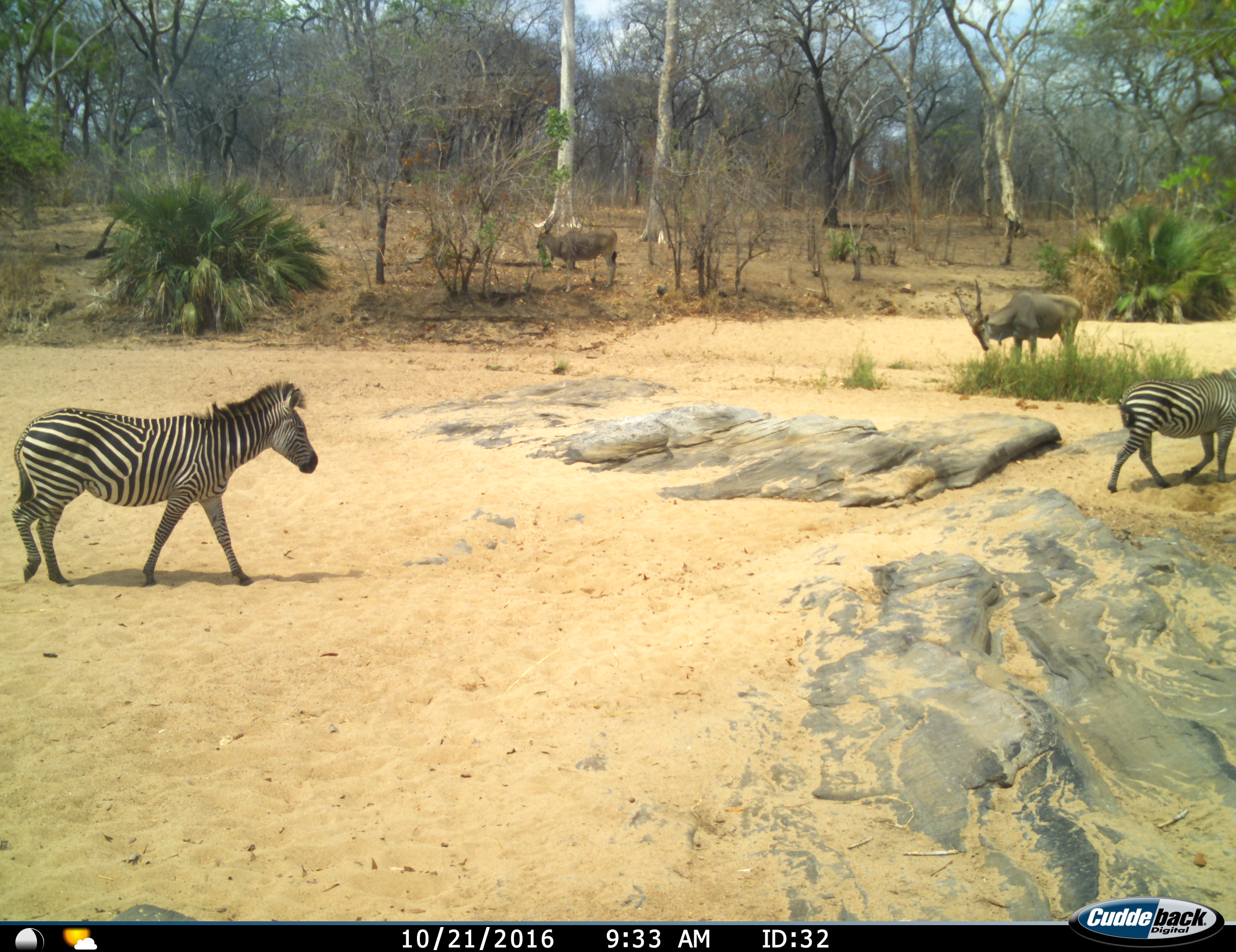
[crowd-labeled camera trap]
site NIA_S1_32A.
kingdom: Animalia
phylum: Chordata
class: Mammalia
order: Artiodactyla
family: Bovidae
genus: Tragelaphus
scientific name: Tragelaphus oryx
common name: eland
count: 2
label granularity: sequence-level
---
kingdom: Animalia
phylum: Chordata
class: Mammalia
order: Perissodactyla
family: Equidae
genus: Equus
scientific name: Equus quagga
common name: plains zebra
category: zebraplains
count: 2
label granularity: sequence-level